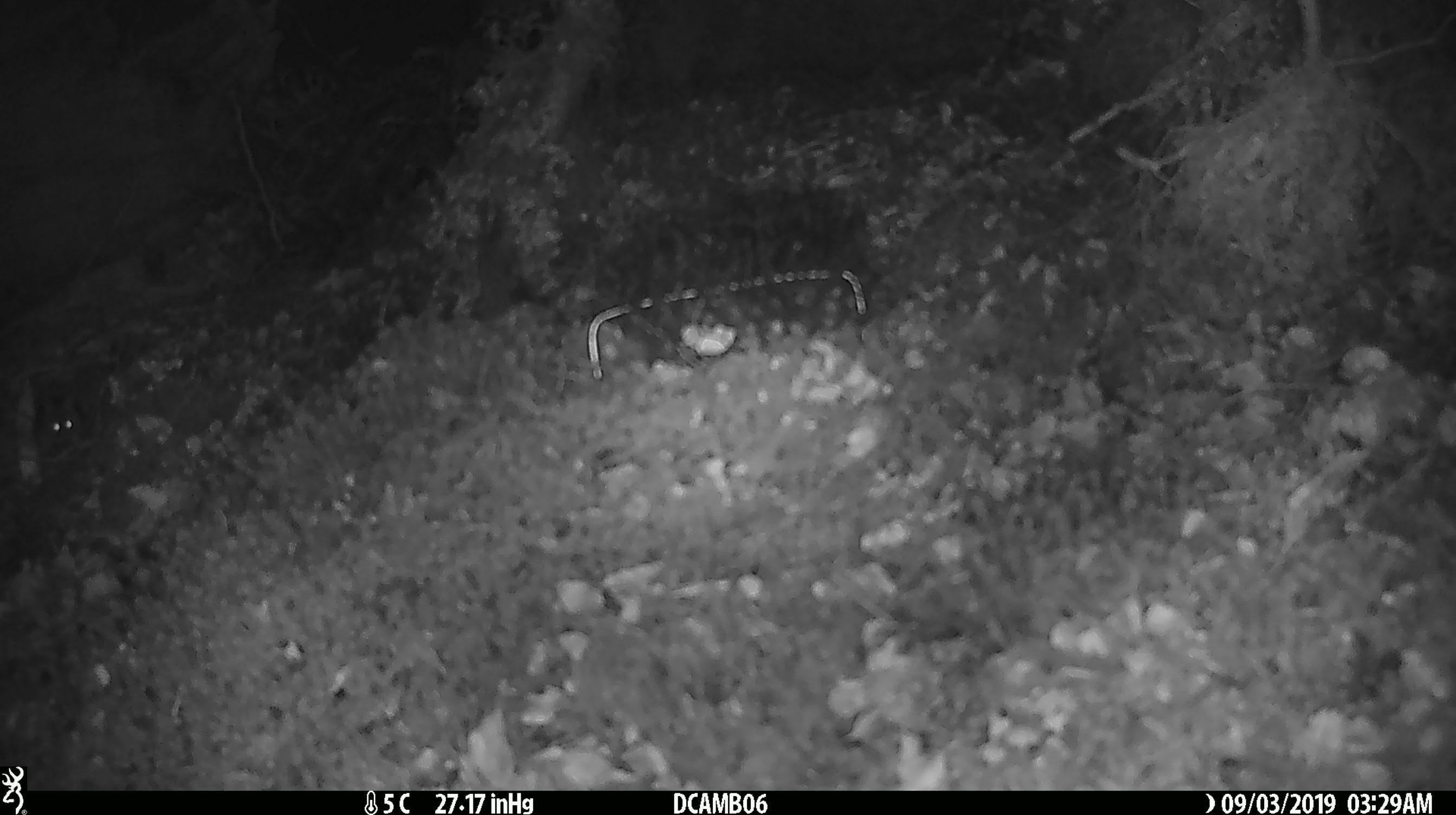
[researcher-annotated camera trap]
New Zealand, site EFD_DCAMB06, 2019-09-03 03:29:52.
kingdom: Animalia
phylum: Chordata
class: Mammalia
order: Rodentia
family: Muridae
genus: Mus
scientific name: Mus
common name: mouse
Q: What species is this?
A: Mouse (Mus).